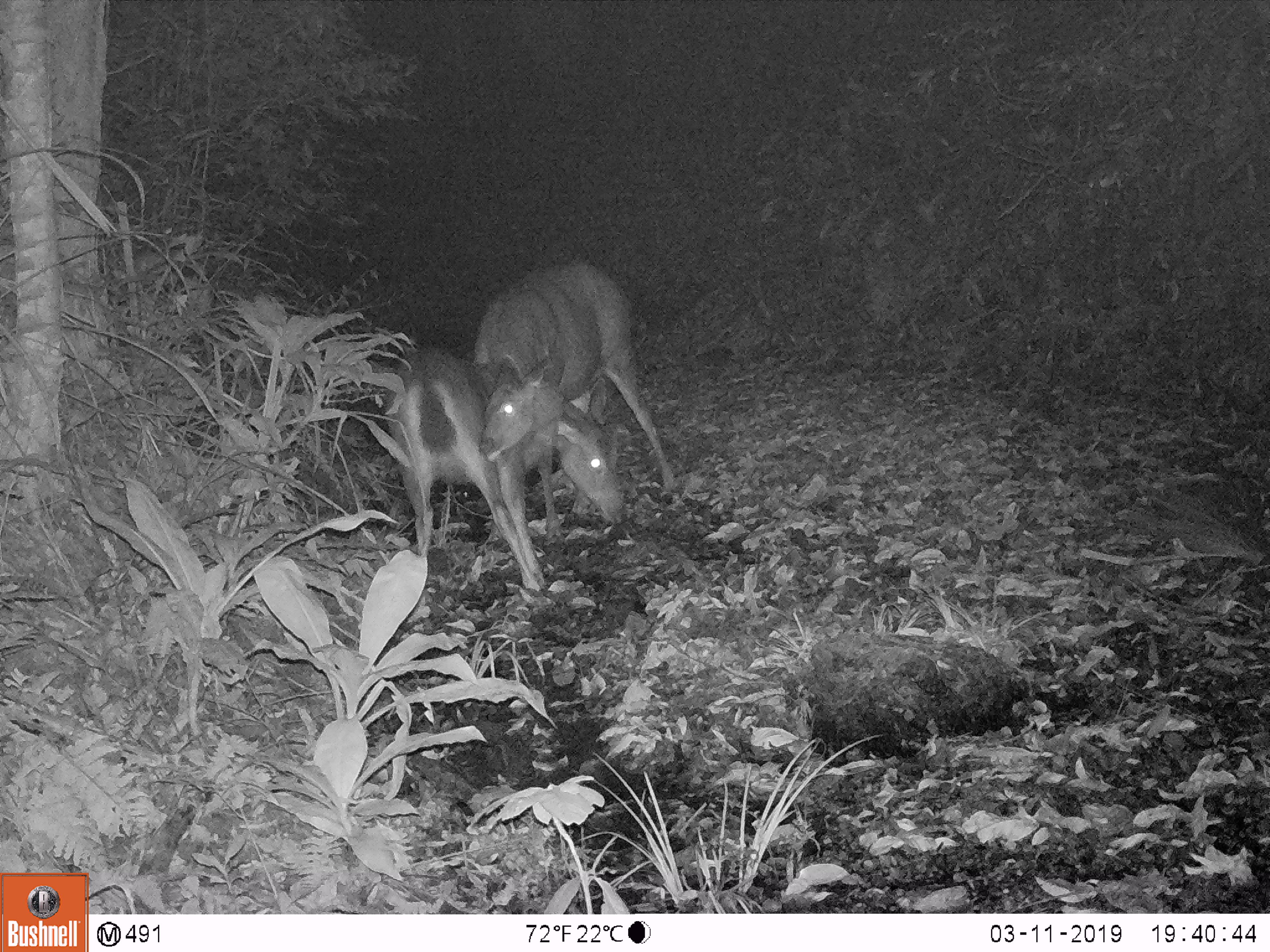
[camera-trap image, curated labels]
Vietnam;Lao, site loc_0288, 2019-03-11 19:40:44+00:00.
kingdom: Animalia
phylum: Chordata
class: Mammalia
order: Artiodactyla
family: Cervidae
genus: Rusa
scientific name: Rusa unicolor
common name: sambar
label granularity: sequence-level